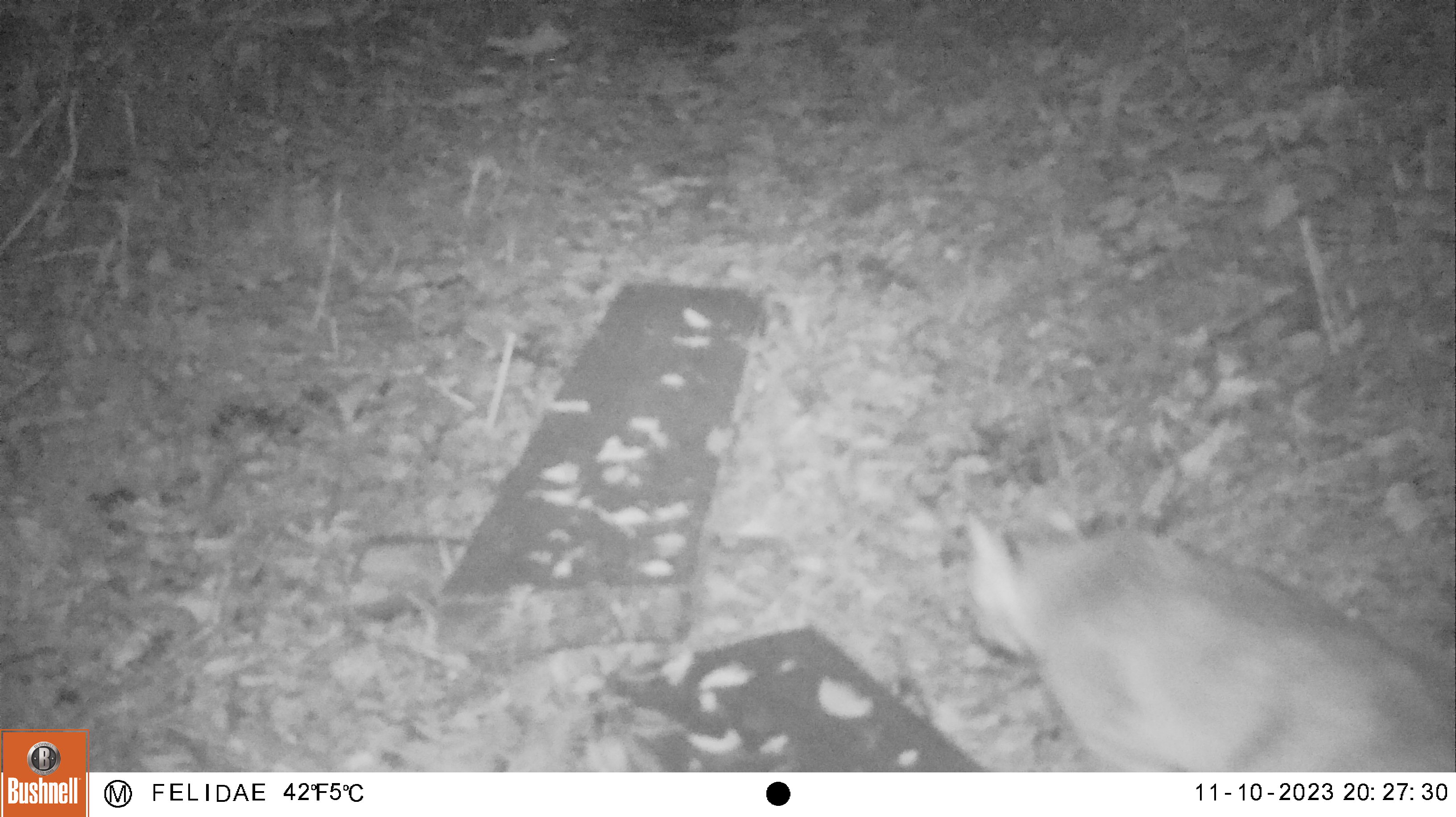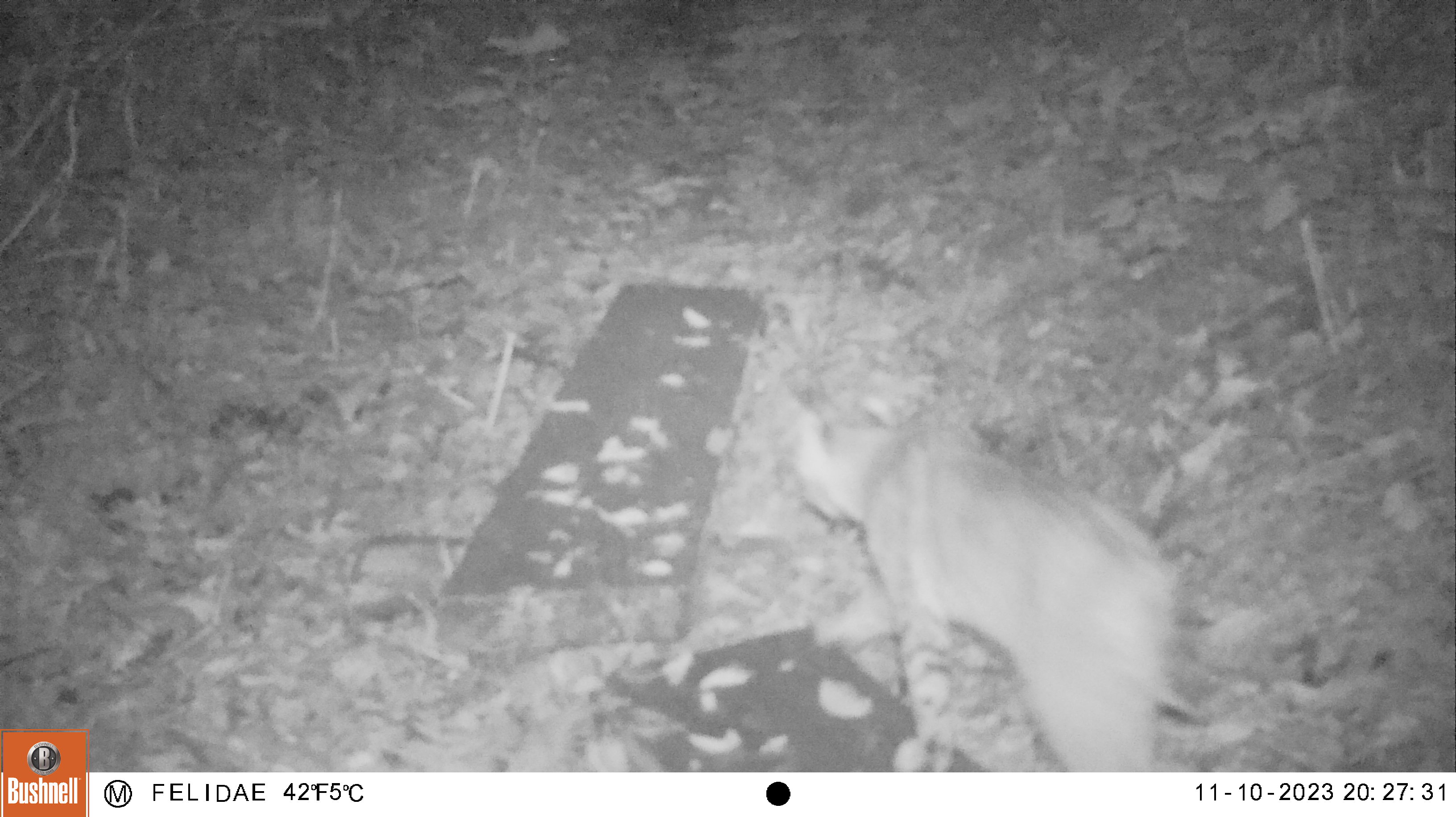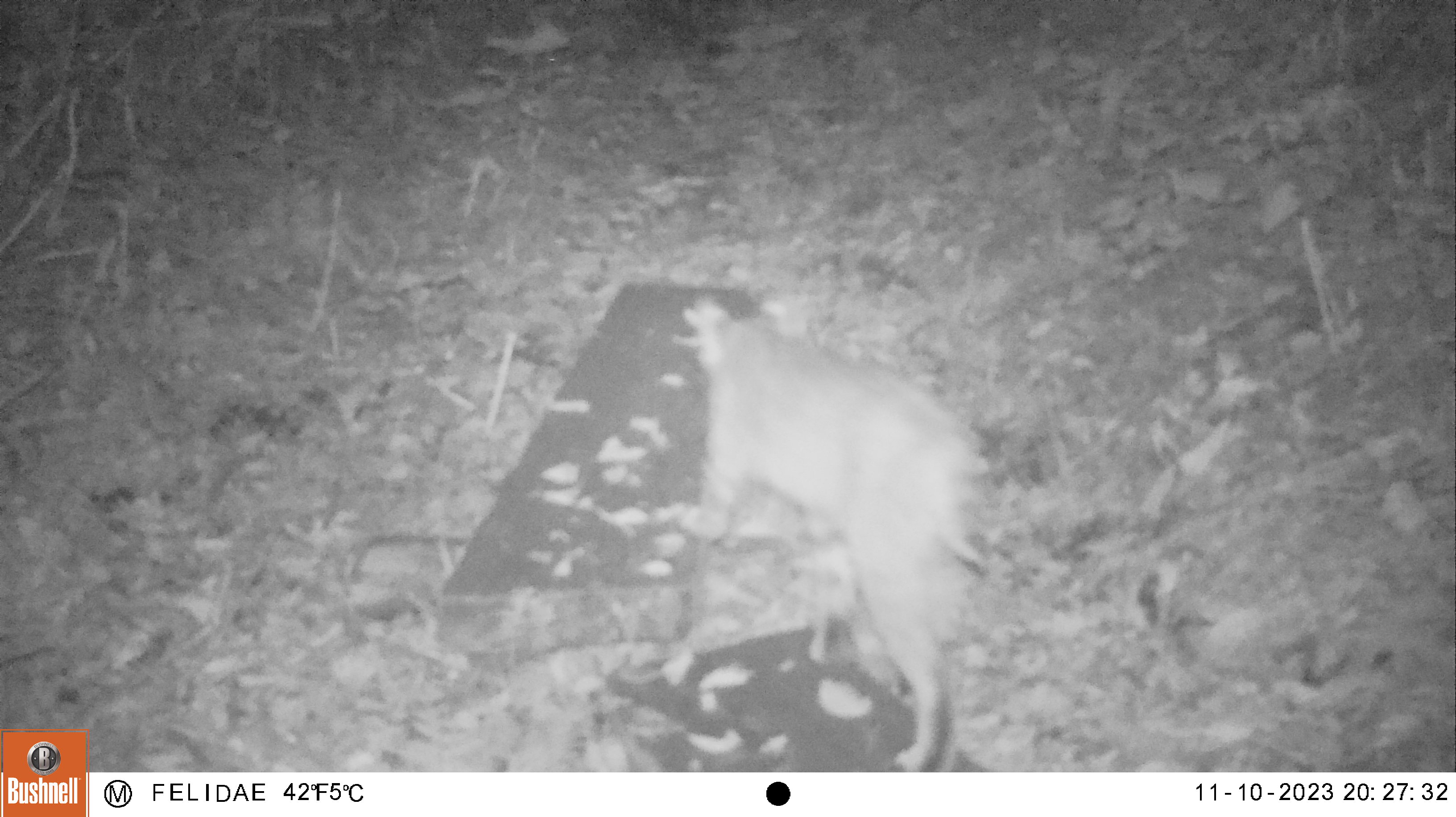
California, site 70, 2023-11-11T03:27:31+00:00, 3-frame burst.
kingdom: Animalia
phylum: Chordata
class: Mammalia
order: Carnivora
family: Felidae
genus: Lynx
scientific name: Lynx rufus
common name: bobcat